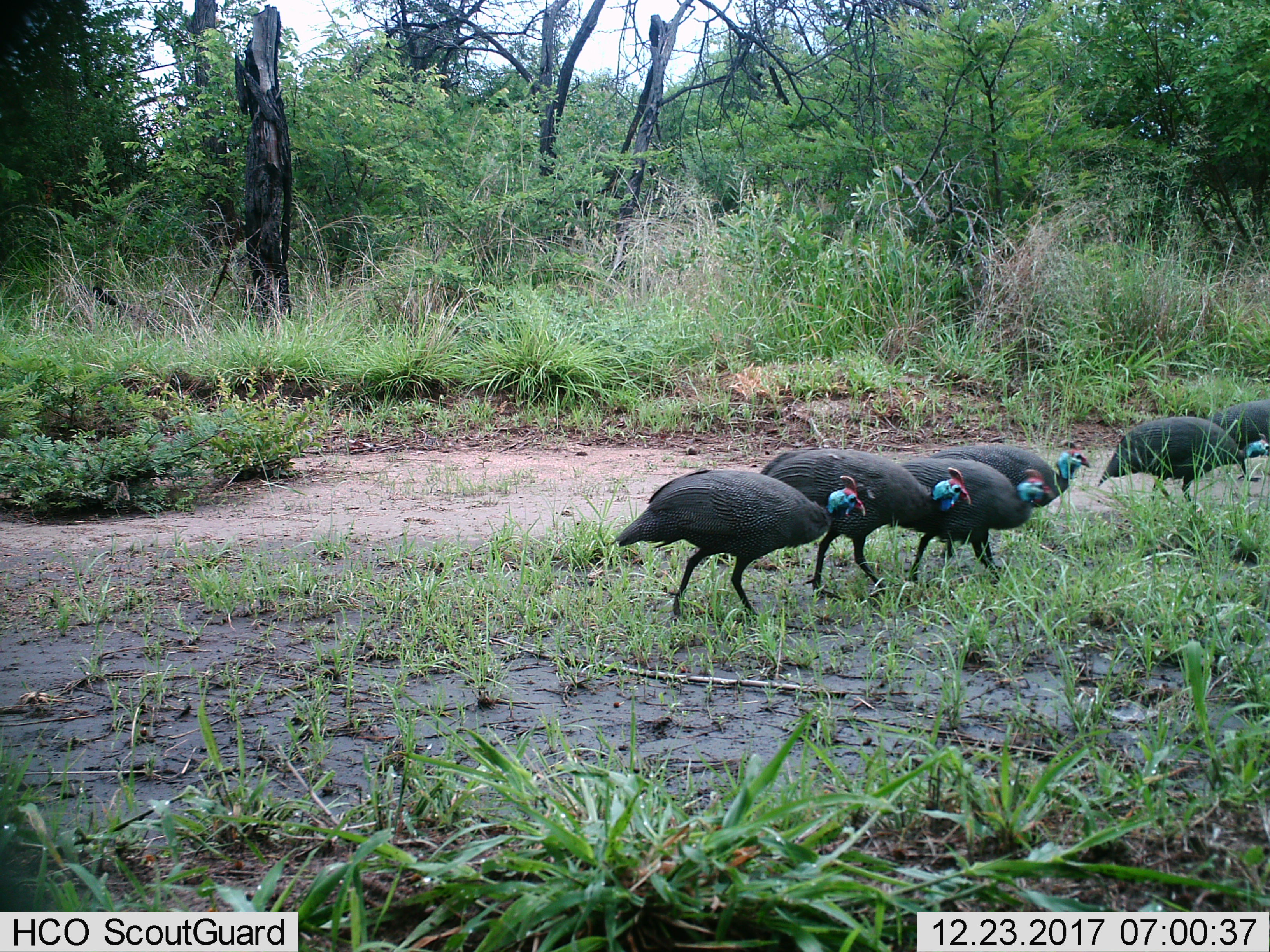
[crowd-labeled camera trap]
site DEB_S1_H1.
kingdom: Animalia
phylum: Chordata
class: Aves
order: Galliformes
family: Numididae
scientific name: Numididae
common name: guineafowl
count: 6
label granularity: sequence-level